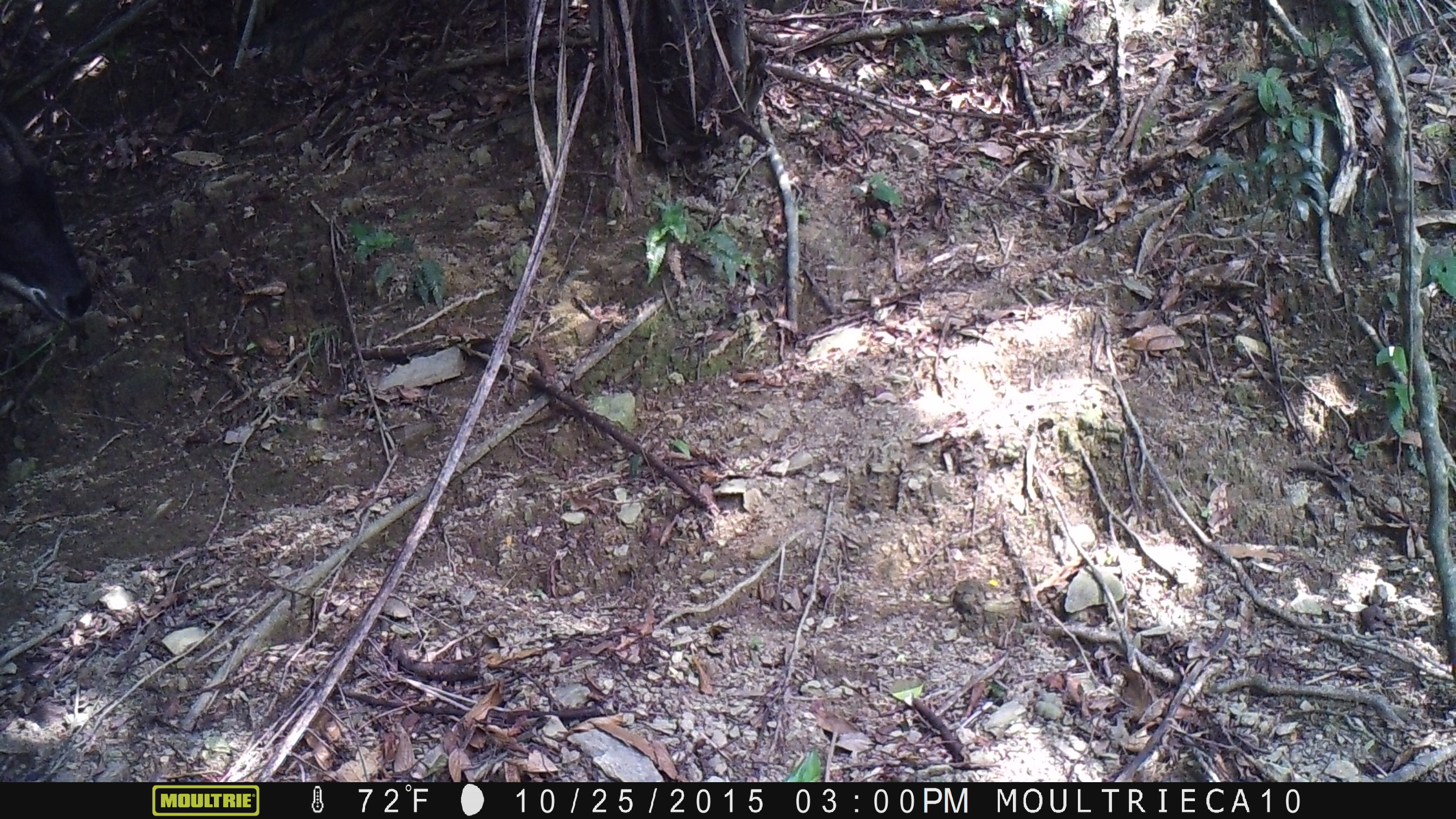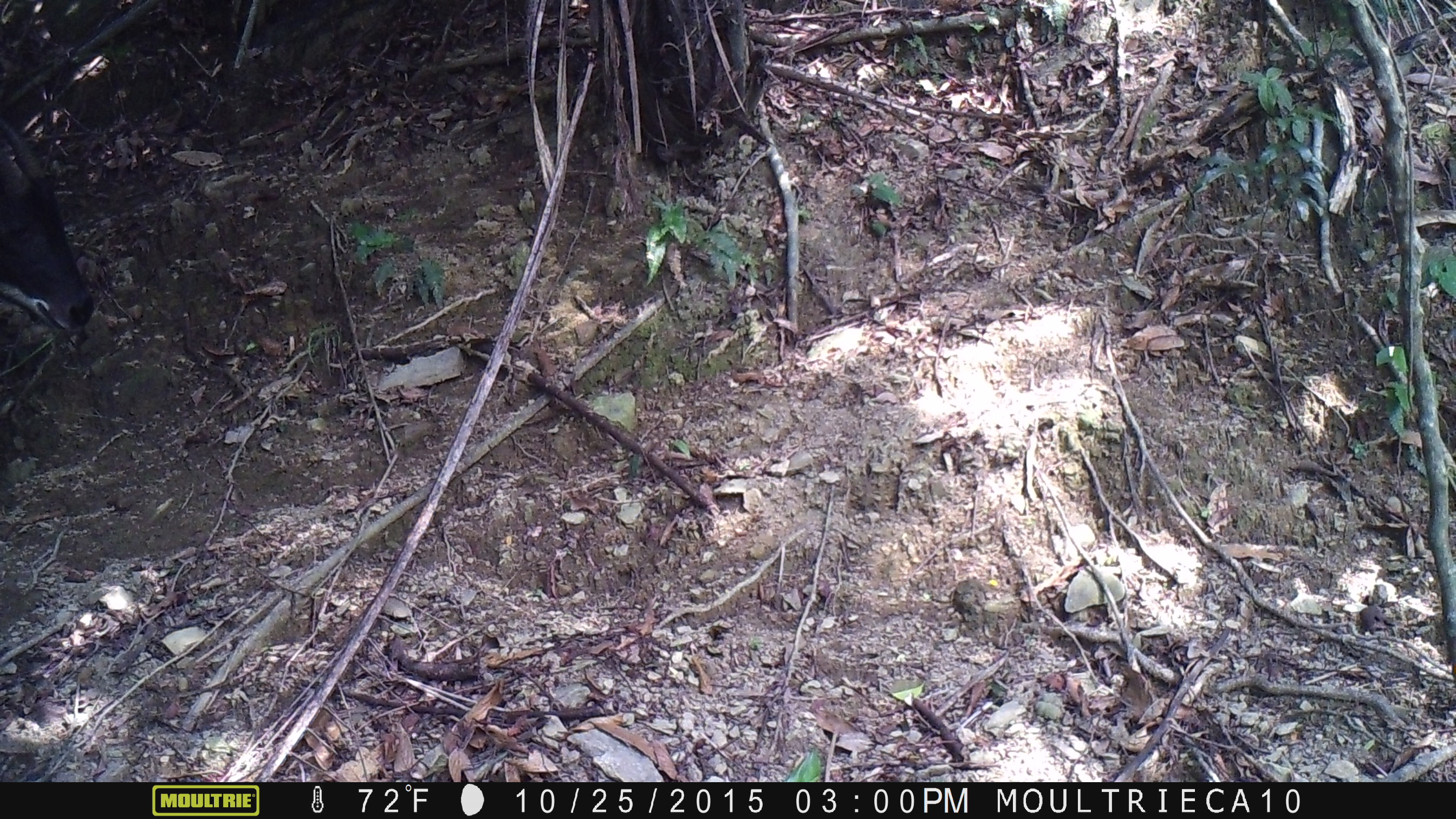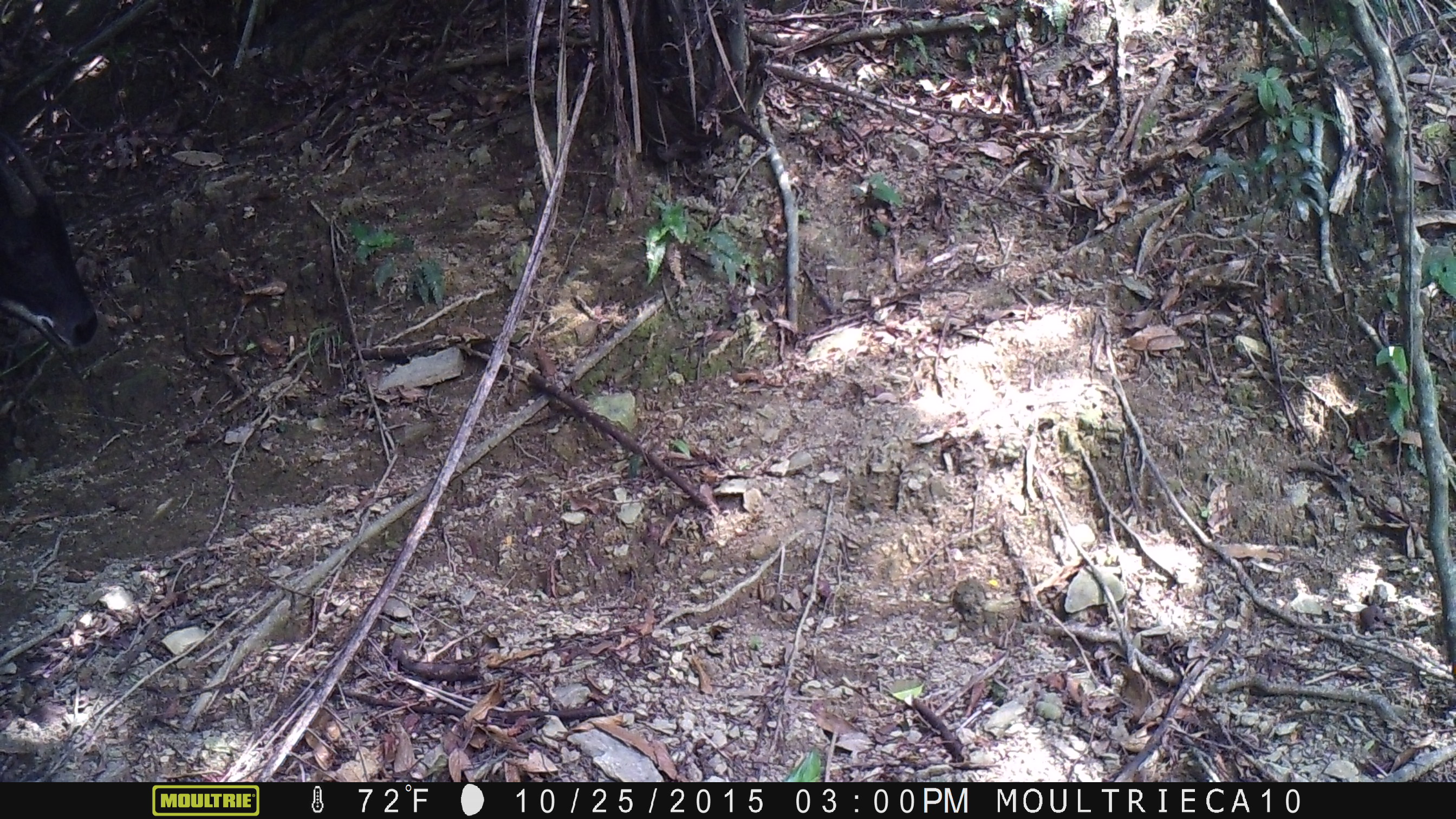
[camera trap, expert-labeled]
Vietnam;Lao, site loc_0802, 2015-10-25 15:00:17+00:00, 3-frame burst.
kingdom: Animalia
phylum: Chordata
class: Mammalia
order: Artiodactyla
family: Bovidae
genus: Capricornis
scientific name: Capricornis sumatraensis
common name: chinese serow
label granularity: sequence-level